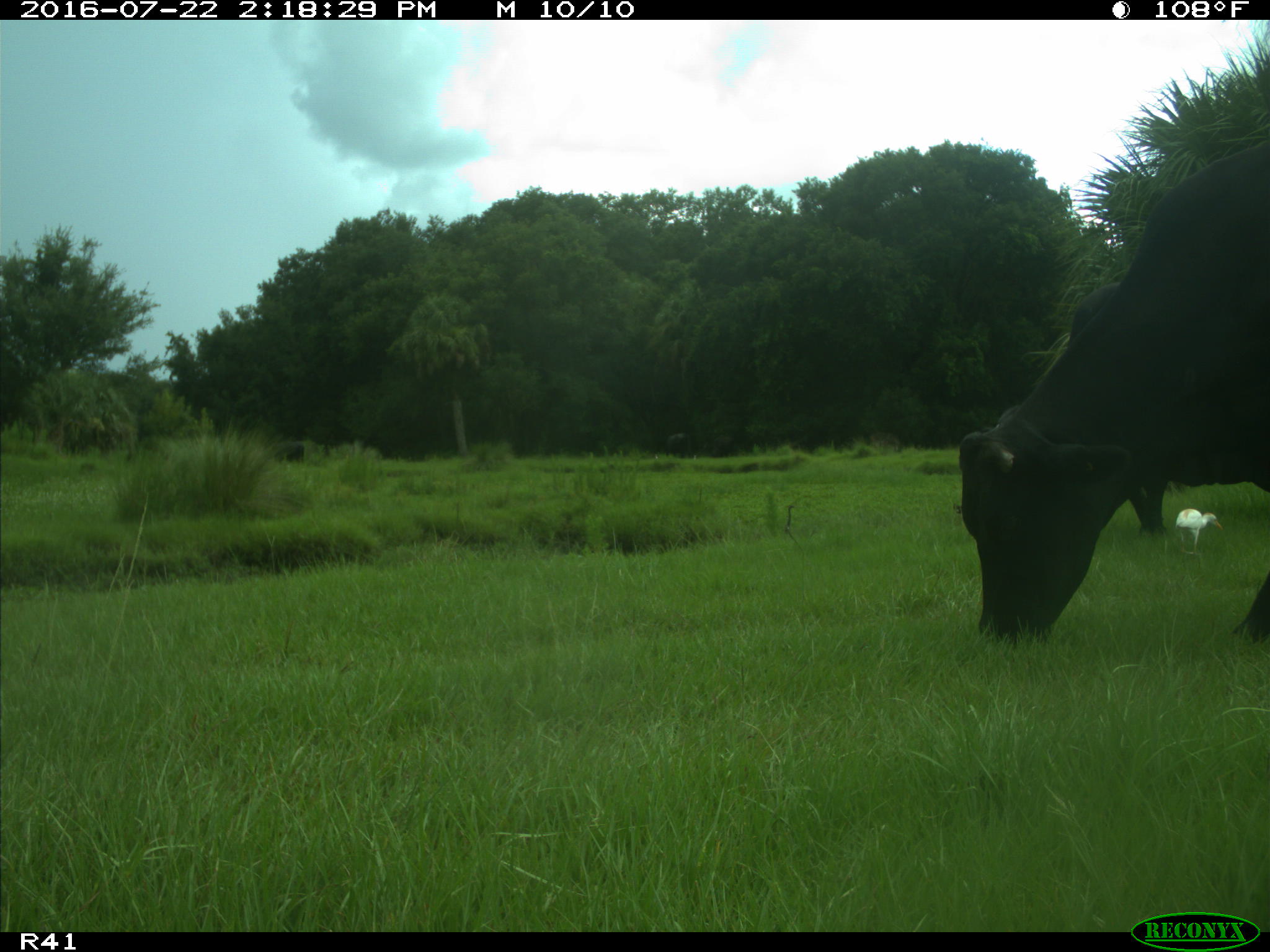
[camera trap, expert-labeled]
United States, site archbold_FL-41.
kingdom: Animalia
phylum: Chordata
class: Mammalia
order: Artiodactyla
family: Bovidae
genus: Bos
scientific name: Bos taurus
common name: domestic cow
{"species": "Bos taurus (domestic cow)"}